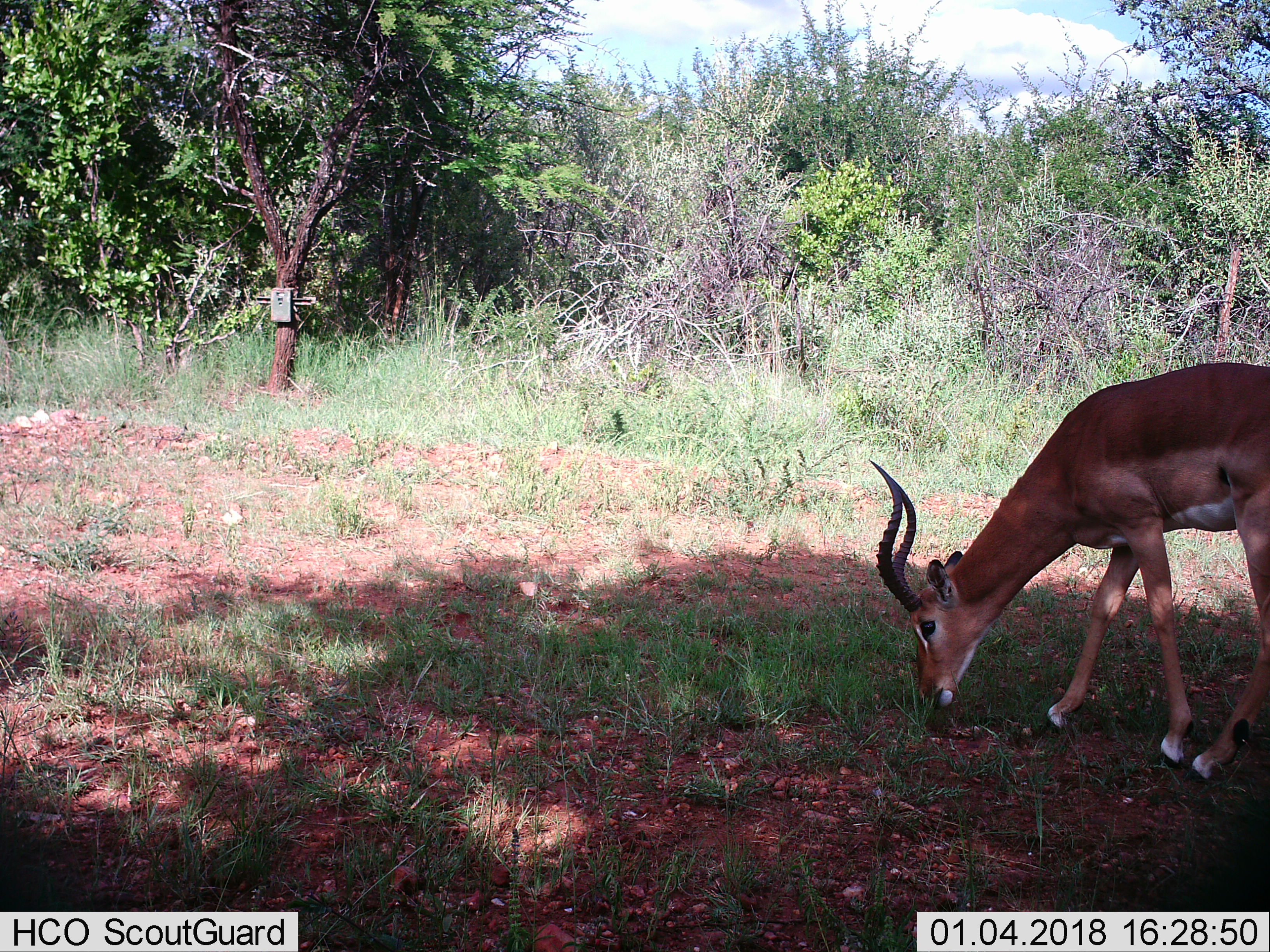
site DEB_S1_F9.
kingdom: Animalia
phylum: Chordata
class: Mammalia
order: Artiodactyla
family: Bovidae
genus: Aepyceros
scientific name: Aepyceros melampus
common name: impala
Impala (Aepyceros melampus), count 1. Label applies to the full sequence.